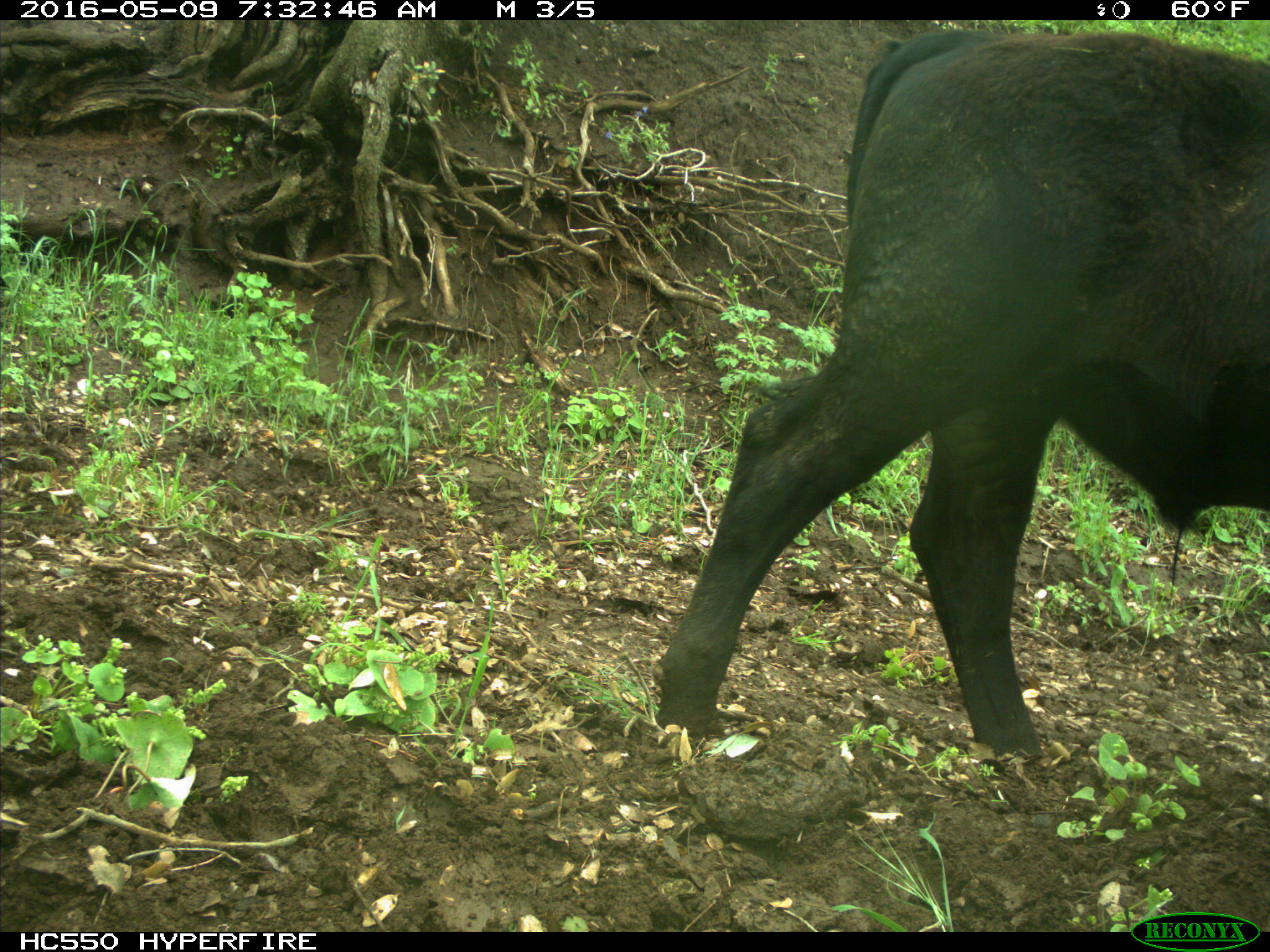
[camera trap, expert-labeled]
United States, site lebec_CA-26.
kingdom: Animalia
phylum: Chordata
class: Mammalia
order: Artiodactyla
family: Bovidae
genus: Bos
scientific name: Bos taurus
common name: domestic cow